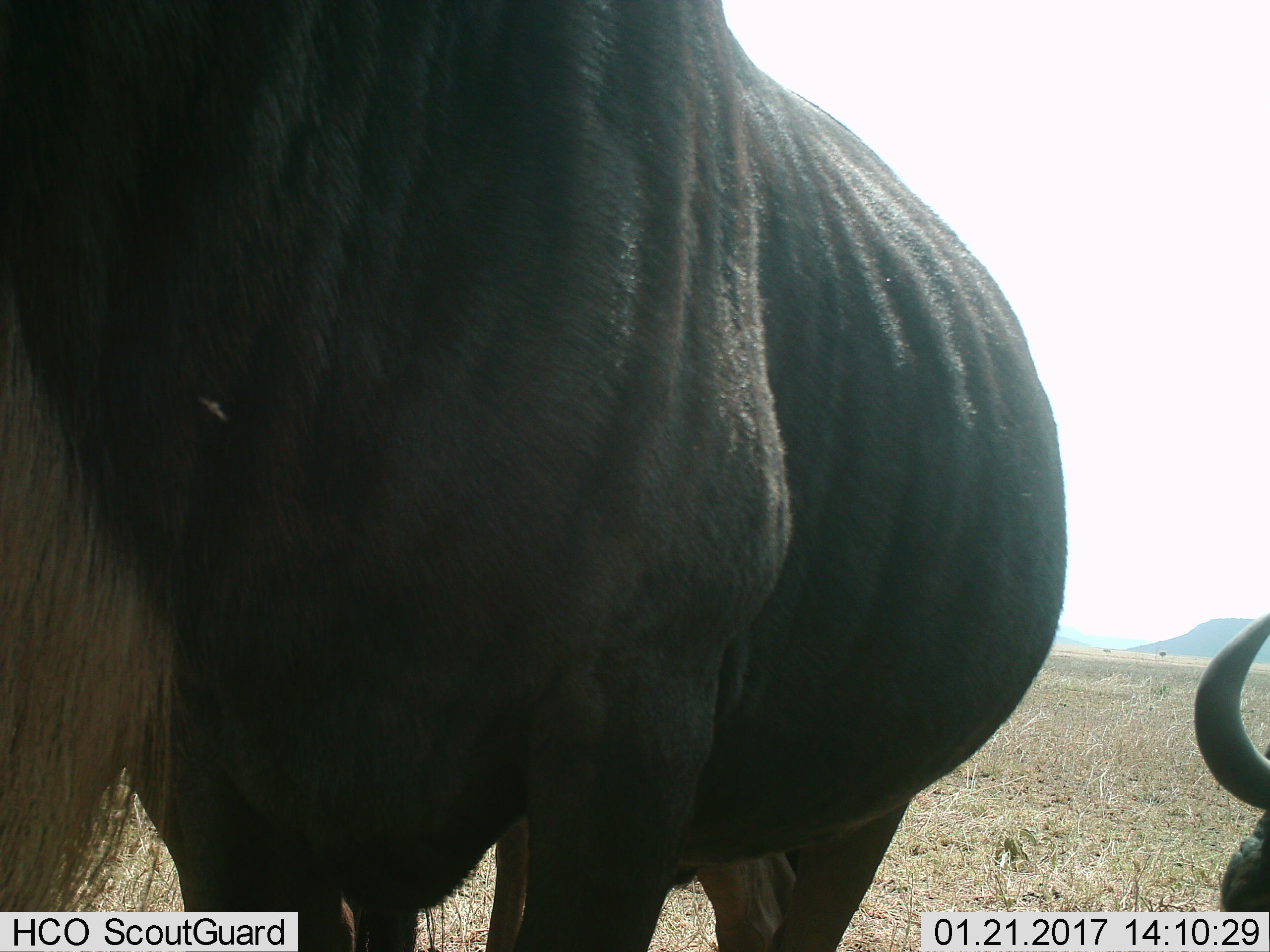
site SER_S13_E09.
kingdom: Animalia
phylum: Chordata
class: Mammalia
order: Artiodactyla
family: Bovidae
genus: Connochaetes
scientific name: Connochaetes taurinus taurinus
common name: blue wildebeest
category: wildebeestblue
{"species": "wildebeestblue (blue wildebeest) (Connochaetes taurinus taurinus)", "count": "2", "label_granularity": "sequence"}